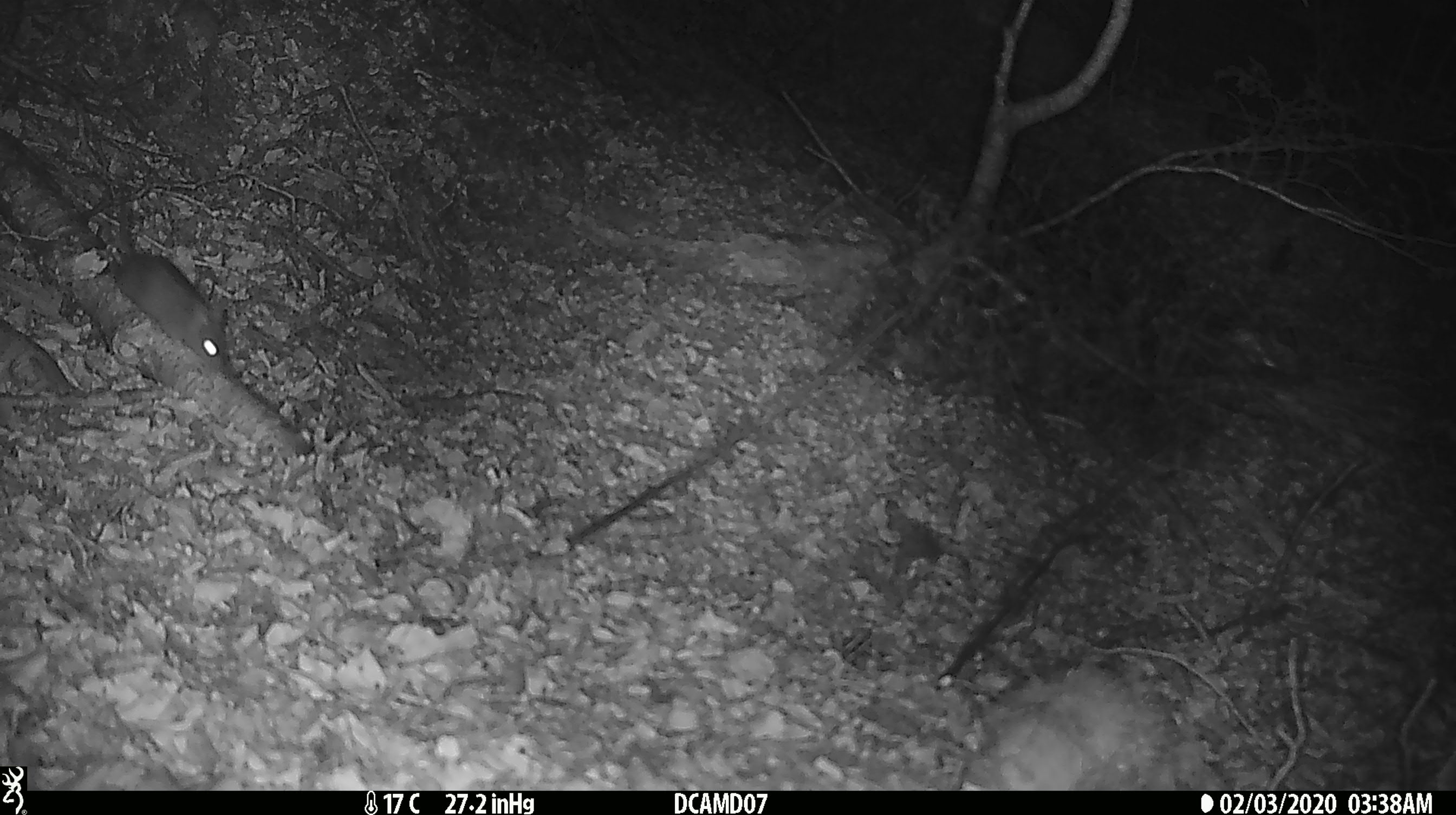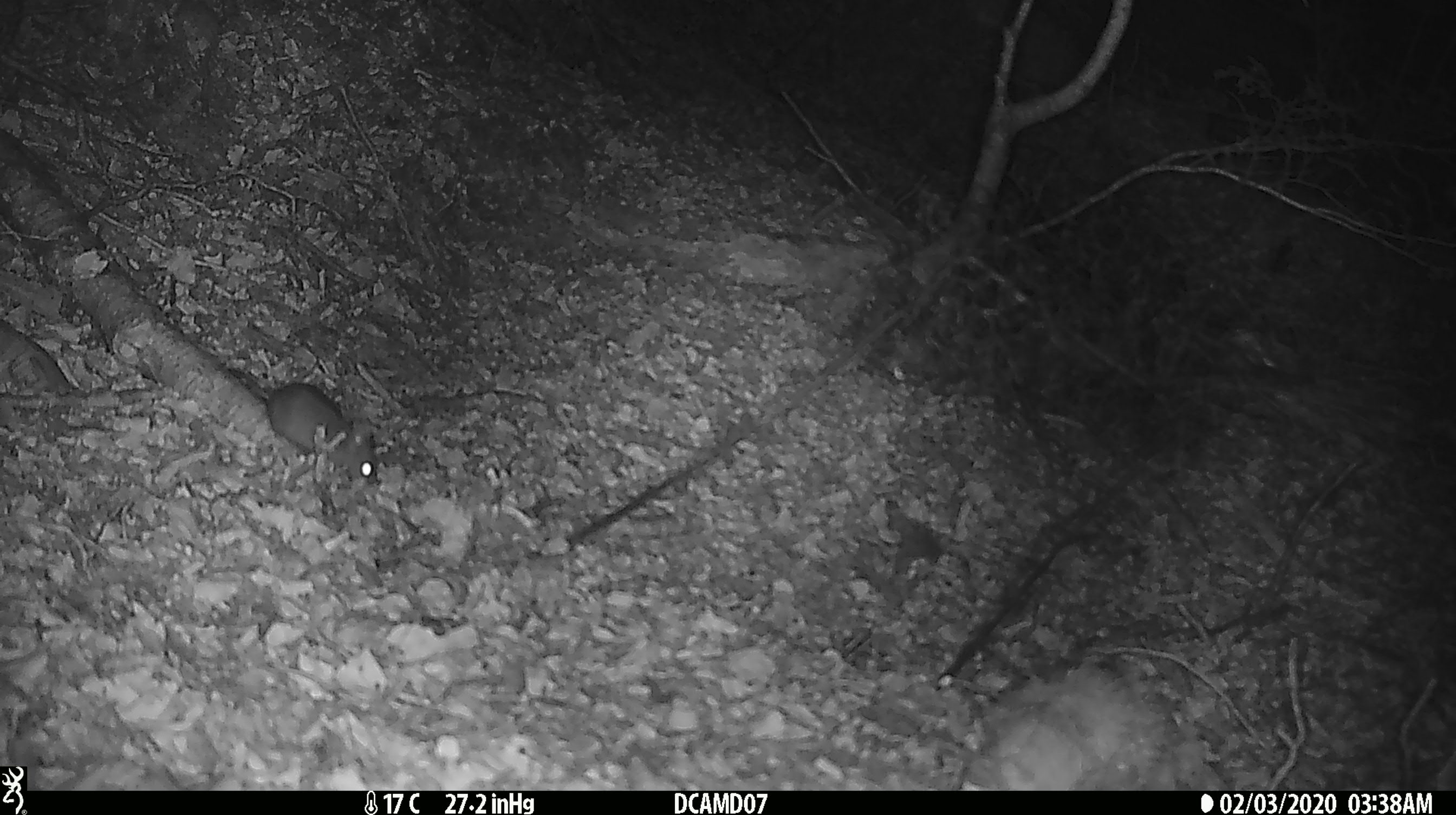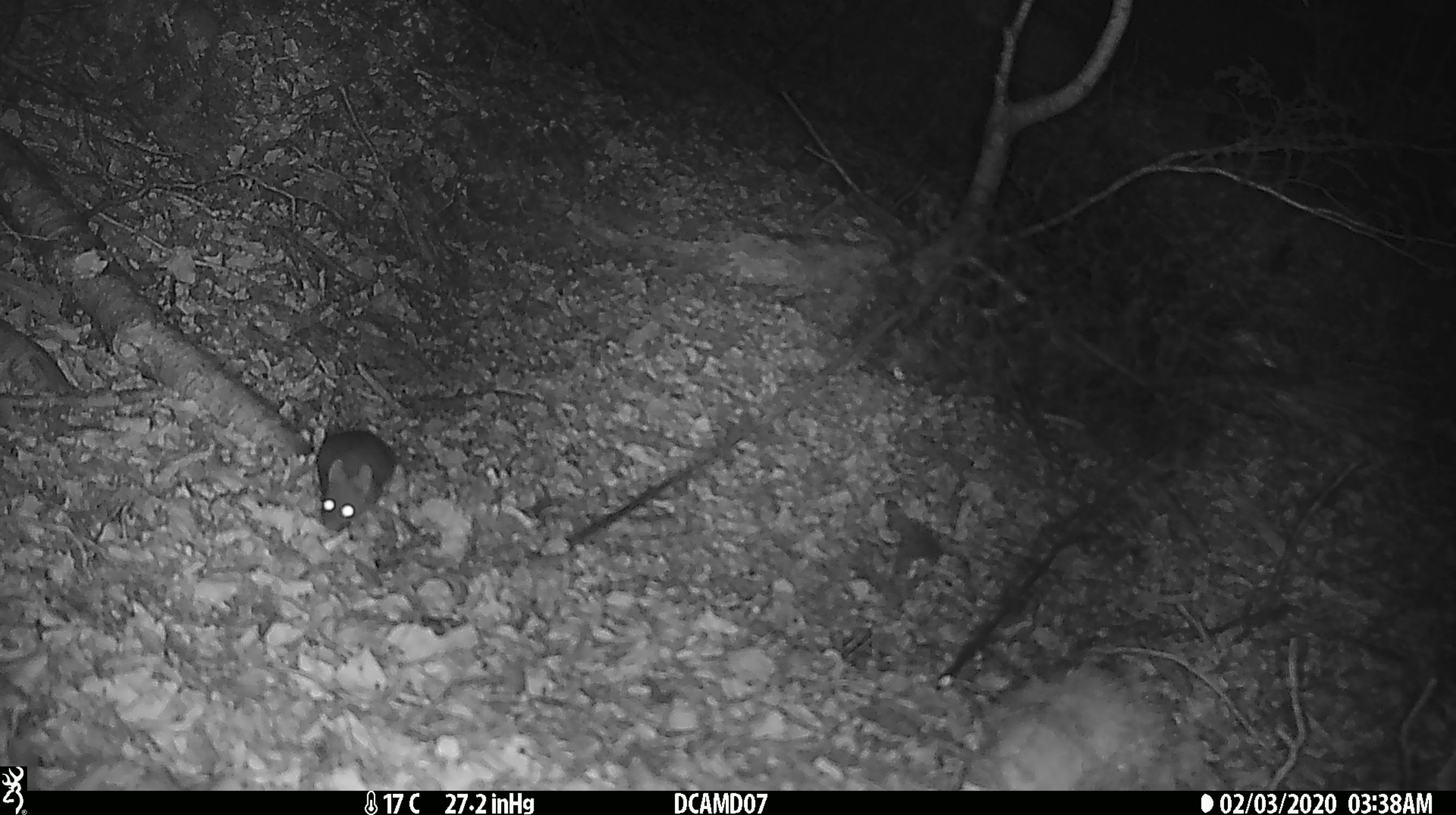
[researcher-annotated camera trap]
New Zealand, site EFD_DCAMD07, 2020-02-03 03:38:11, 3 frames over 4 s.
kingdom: Animalia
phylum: Chordata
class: Mammalia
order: Rodentia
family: Muridae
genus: Mus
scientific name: Mus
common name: mouse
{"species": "mouse (Mus)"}